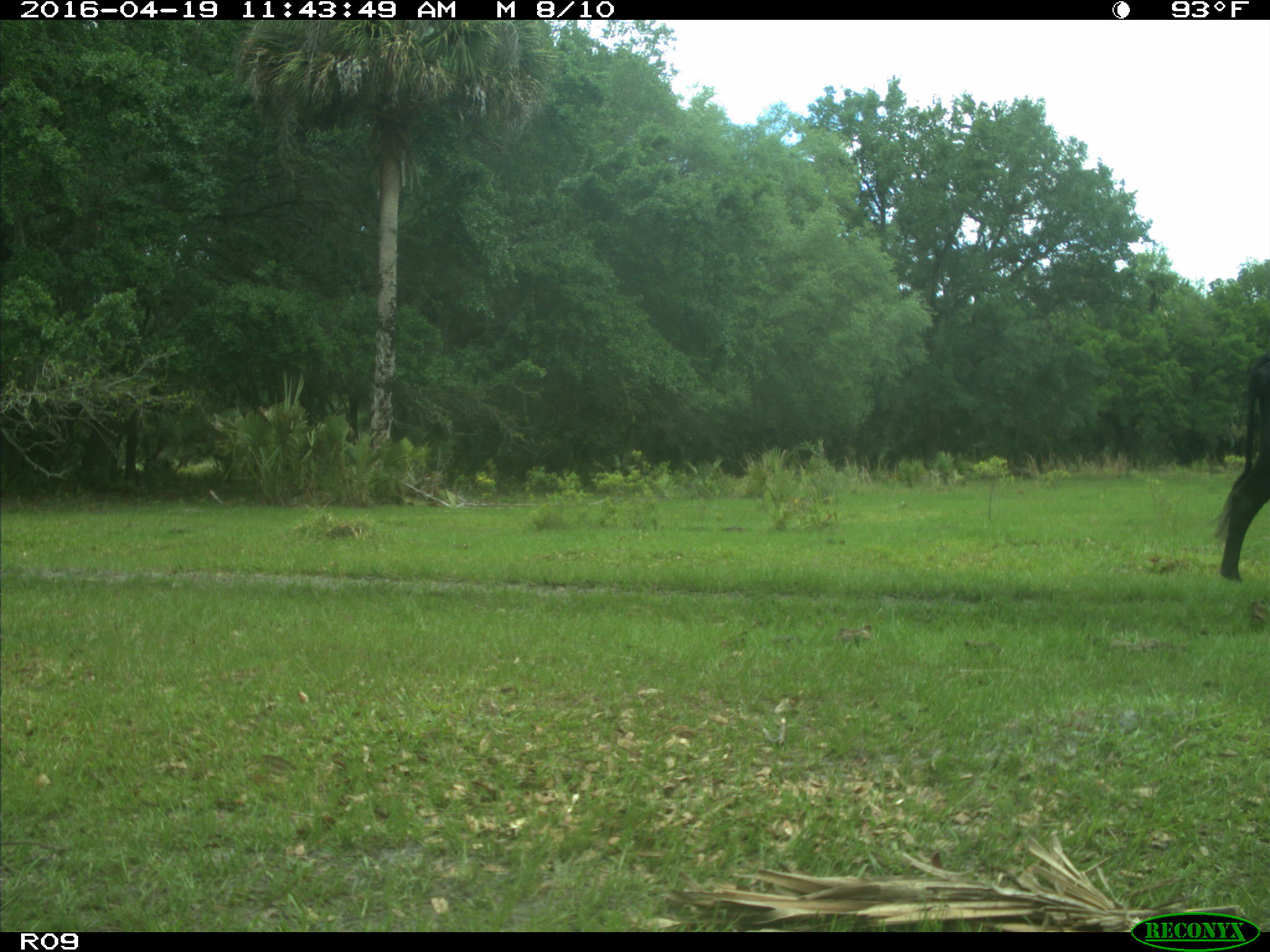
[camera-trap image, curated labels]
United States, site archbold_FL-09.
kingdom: Animalia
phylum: Chordata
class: Mammalia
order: Artiodactyla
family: Bovidae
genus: Bos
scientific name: Bos taurus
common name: domestic cow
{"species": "Bos taurus (domestic cow)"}